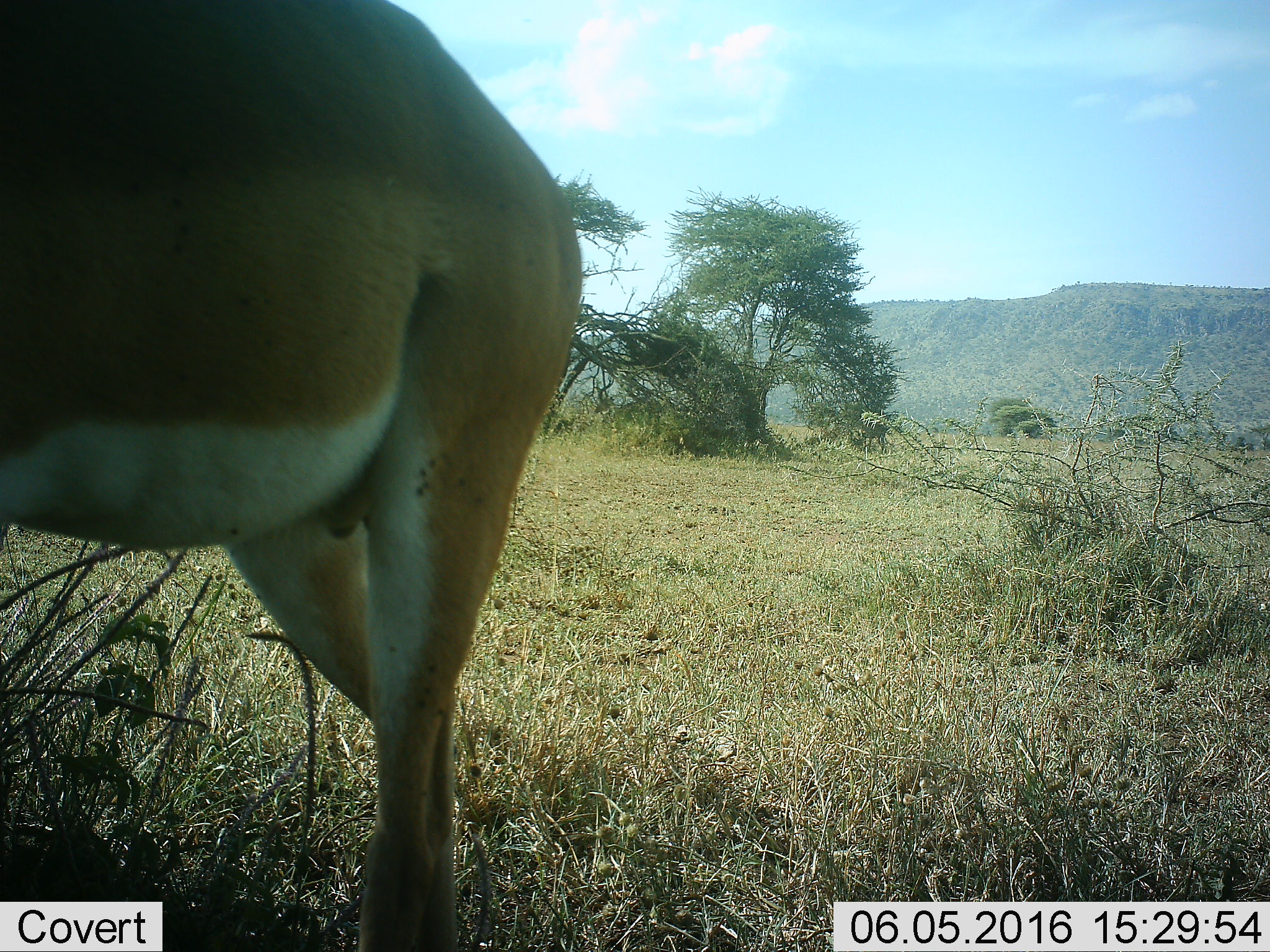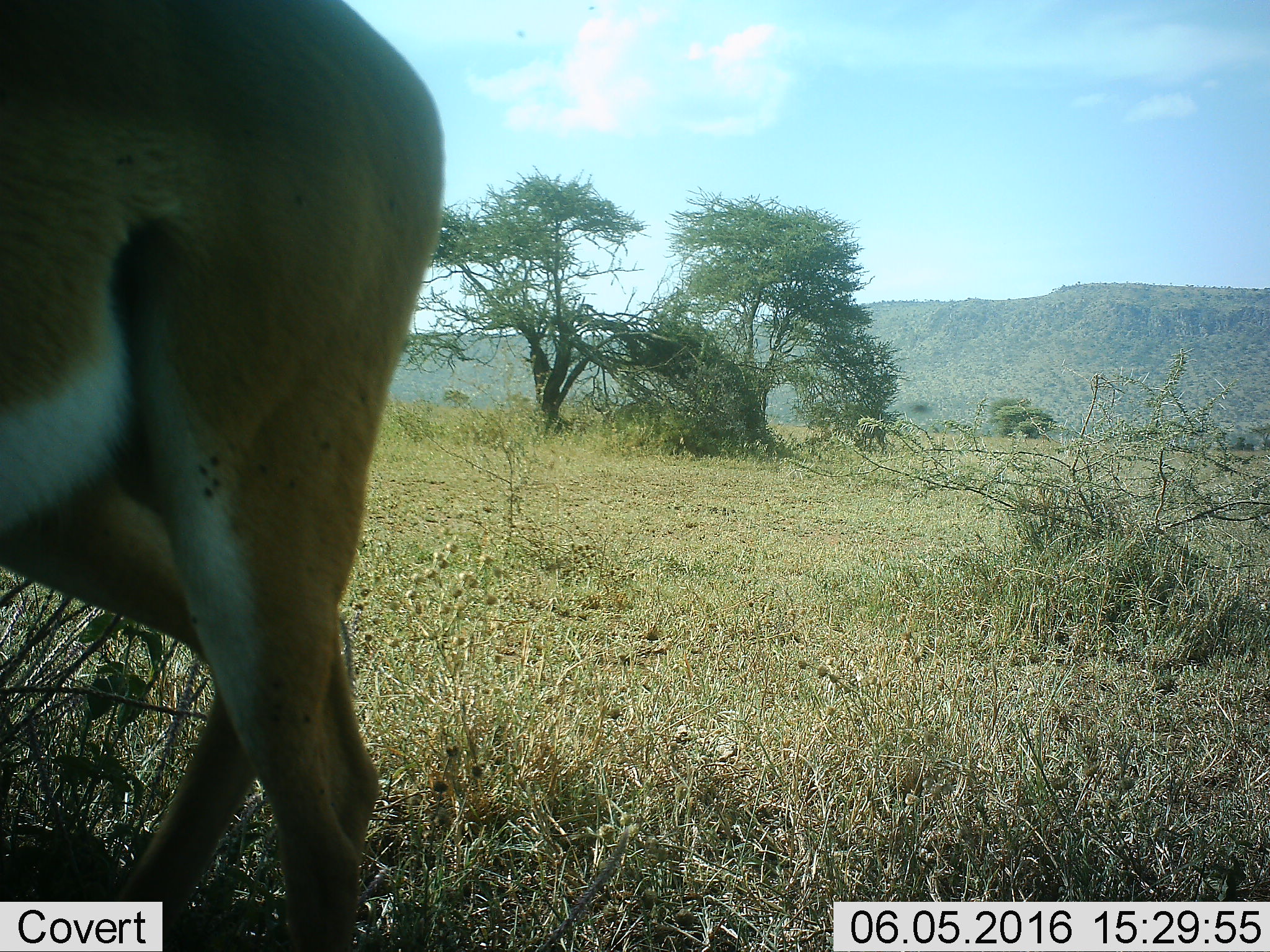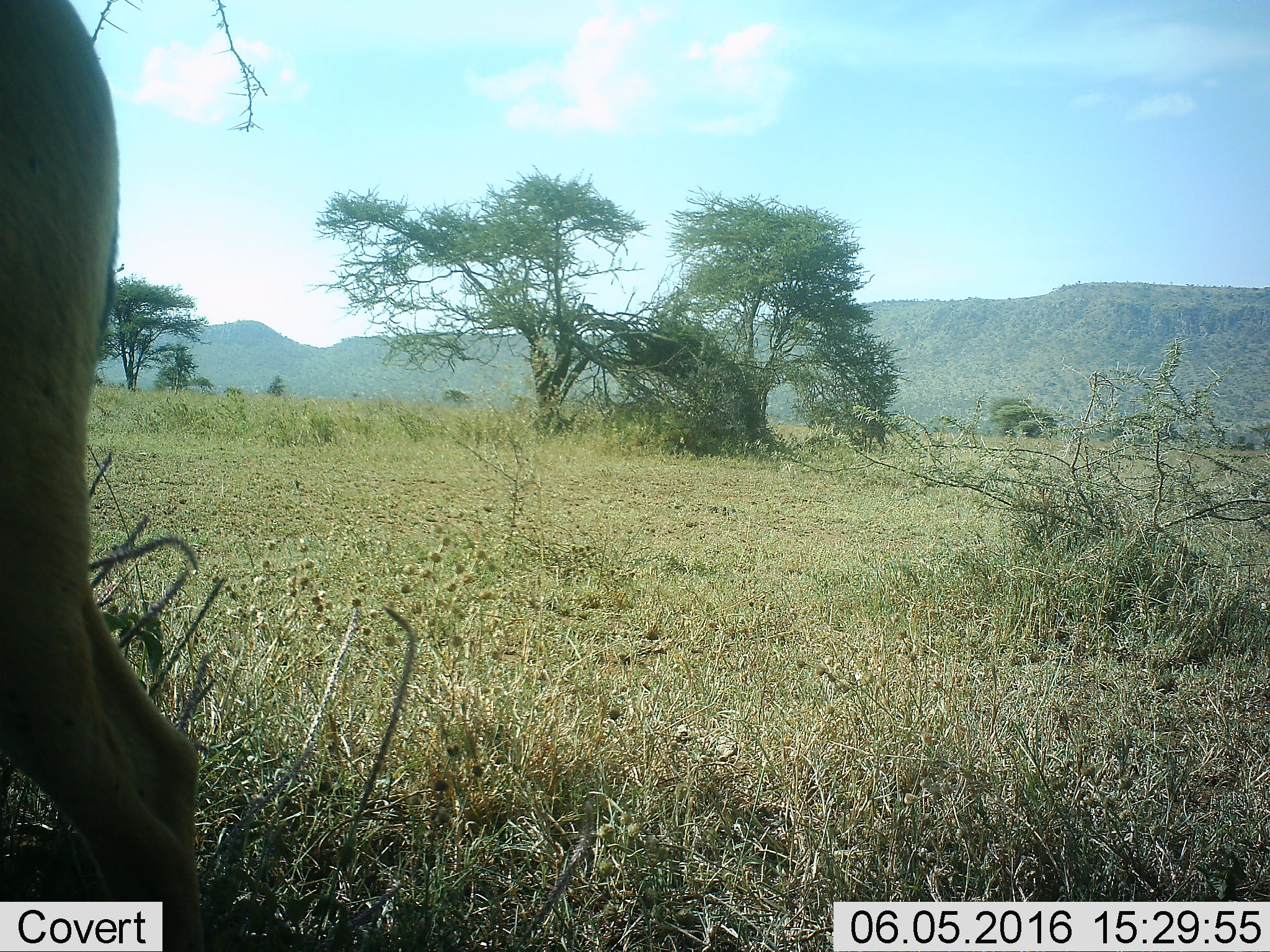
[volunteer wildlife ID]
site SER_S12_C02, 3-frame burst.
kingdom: Animalia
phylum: Chordata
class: Mammalia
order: Artiodactyla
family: Bovidae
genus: Aepyceros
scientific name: Aepyceros melampus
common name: impala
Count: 1.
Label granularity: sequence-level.